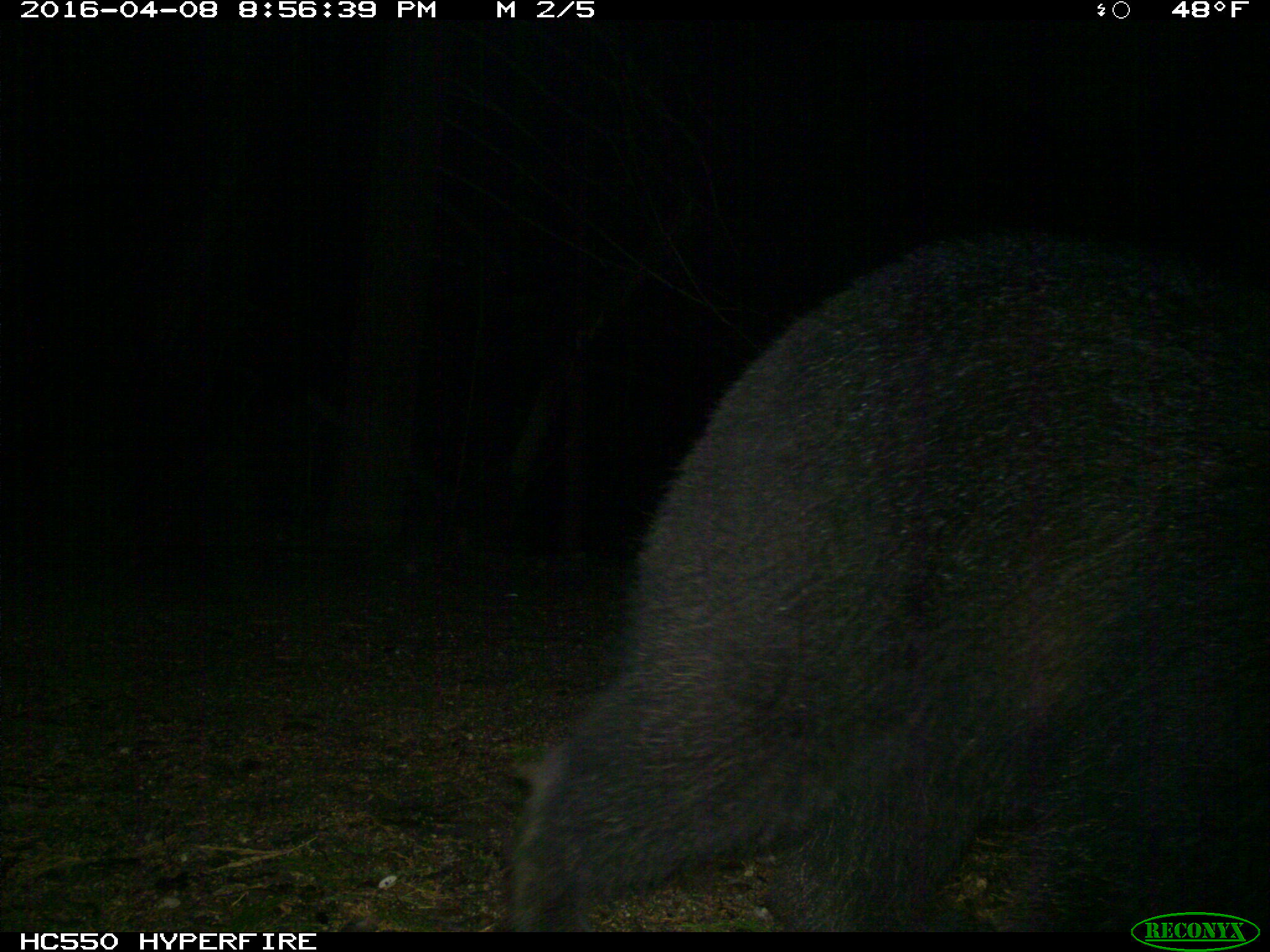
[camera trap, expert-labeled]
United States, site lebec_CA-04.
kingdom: Animalia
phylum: Chordata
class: Mammalia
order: Carnivora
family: Ursidae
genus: Ursus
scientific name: Ursus americanus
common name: american black bear